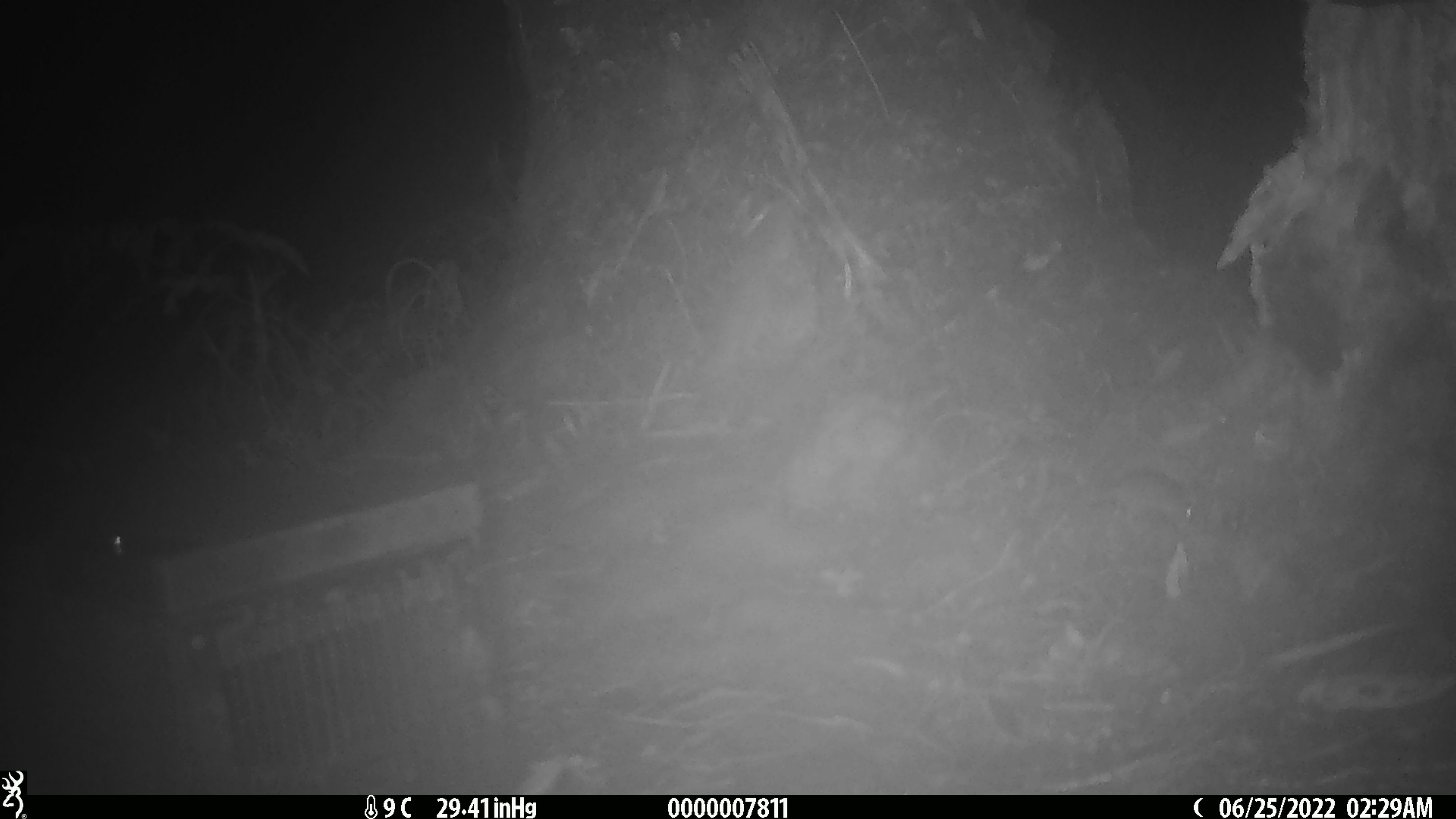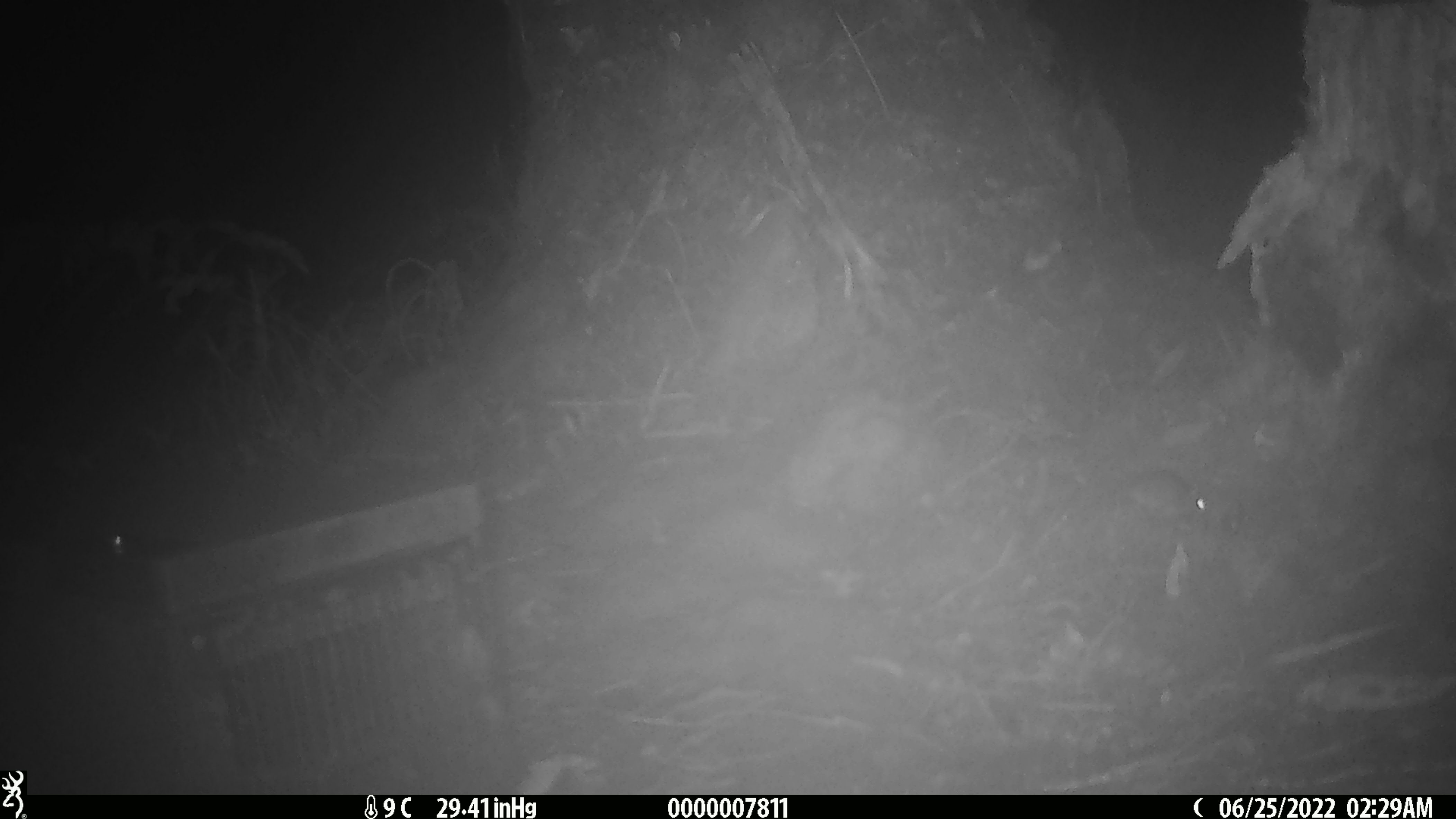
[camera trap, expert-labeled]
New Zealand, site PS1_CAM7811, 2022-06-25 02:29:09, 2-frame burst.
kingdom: Animalia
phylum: Chordata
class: Mammalia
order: Rodentia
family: Muridae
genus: Mus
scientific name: Mus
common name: mouse